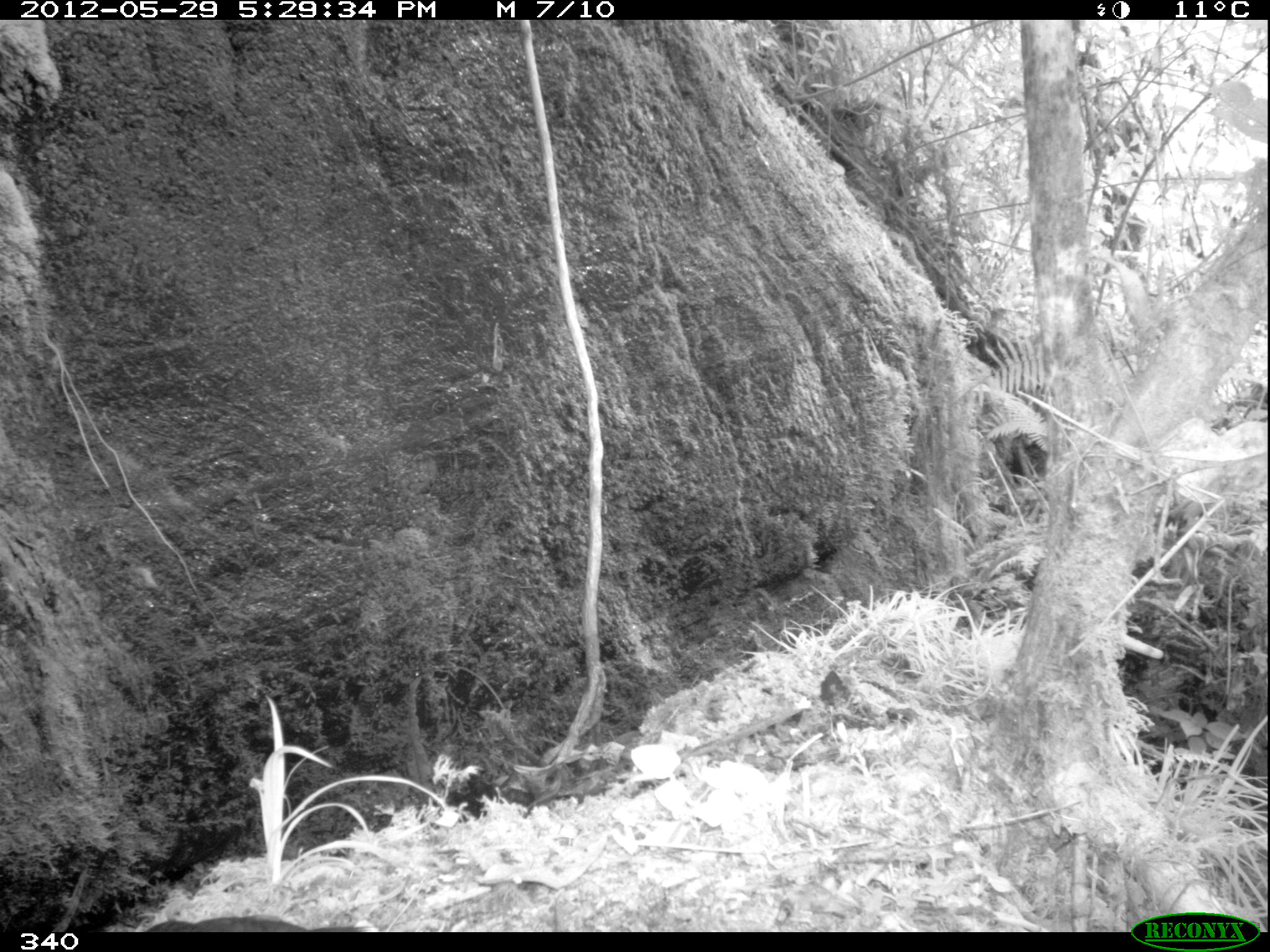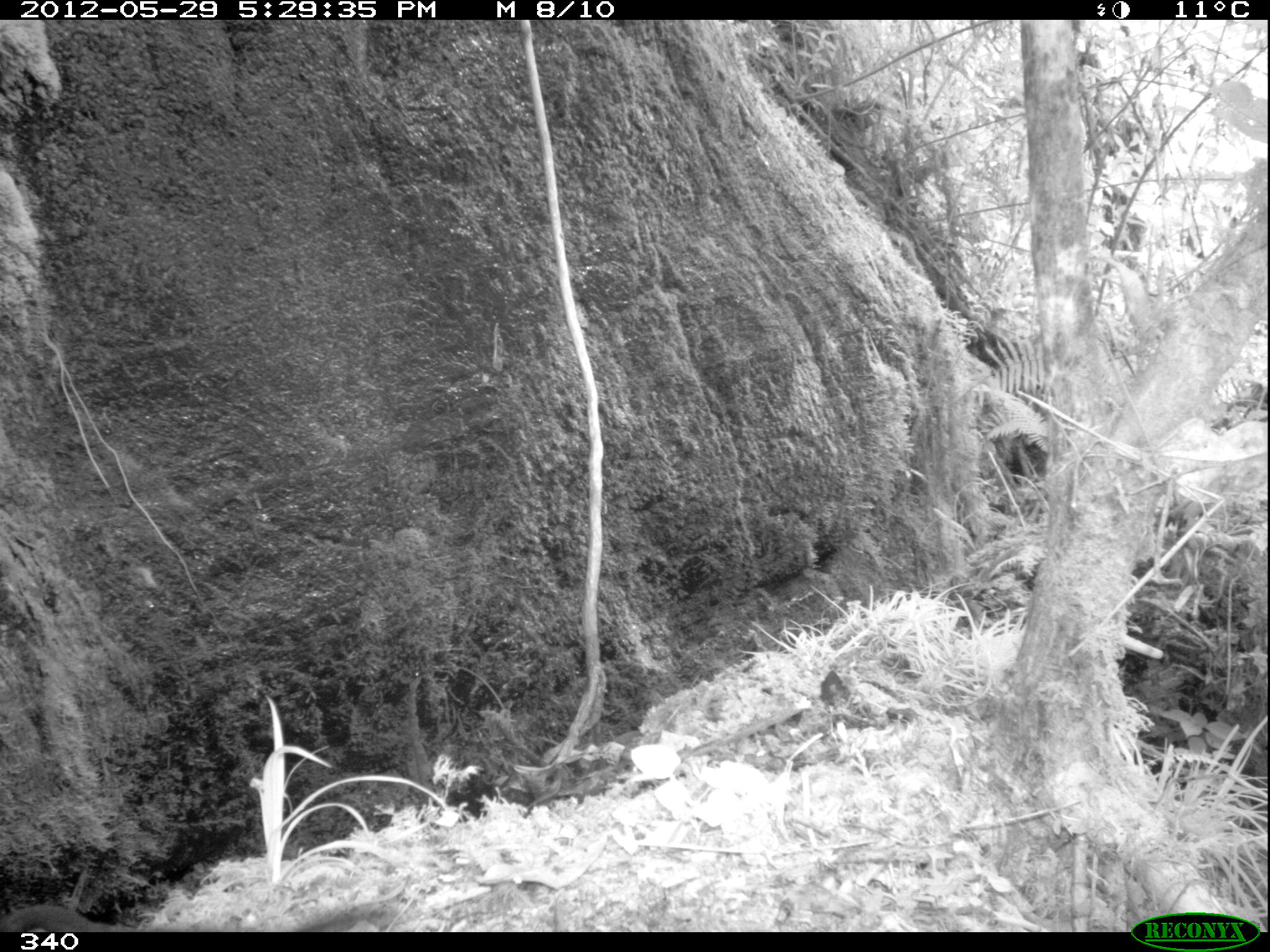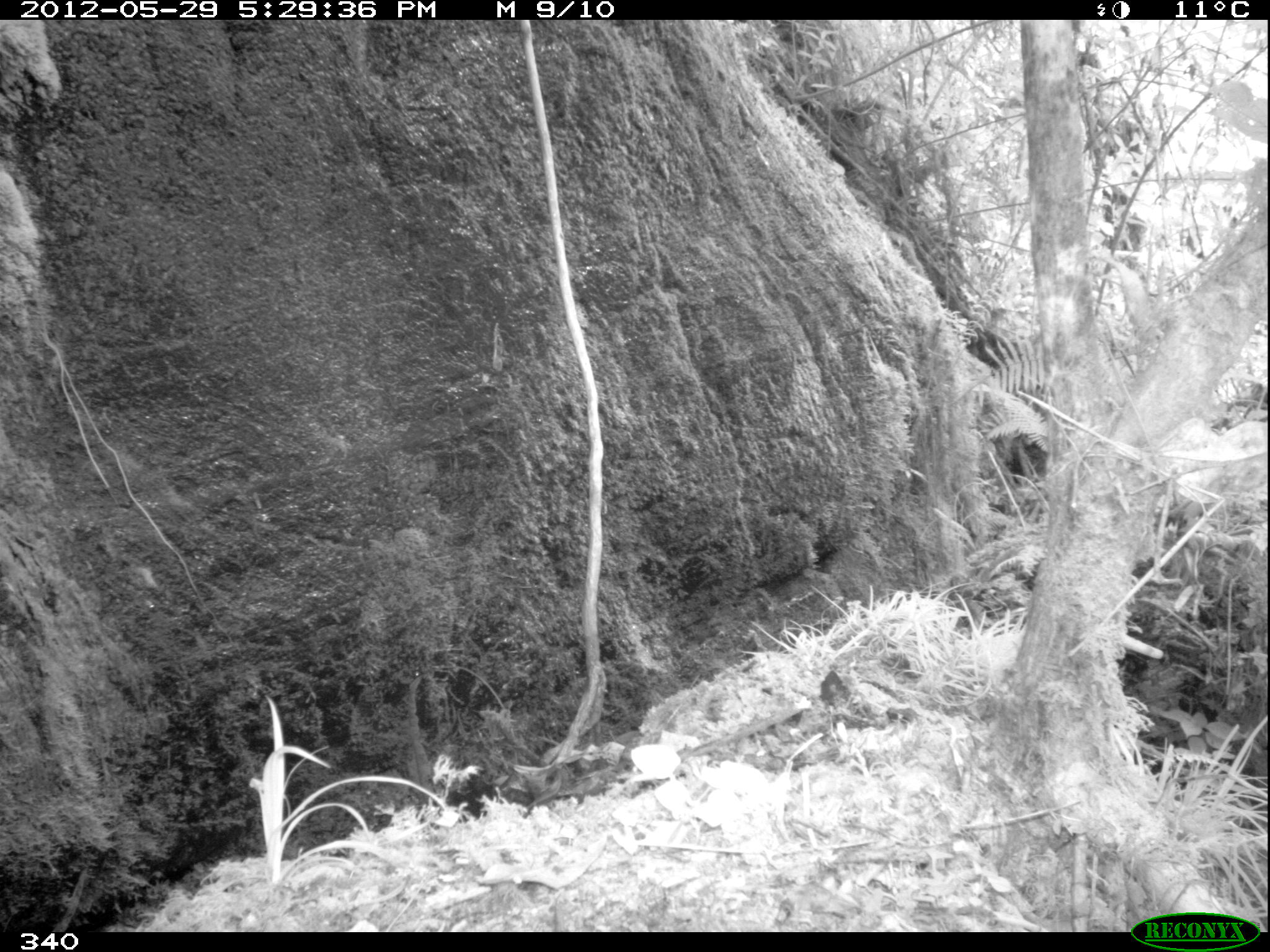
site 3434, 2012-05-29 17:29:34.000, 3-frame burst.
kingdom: Animalia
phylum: Chordata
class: Aves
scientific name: Aves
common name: bird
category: unknown bird